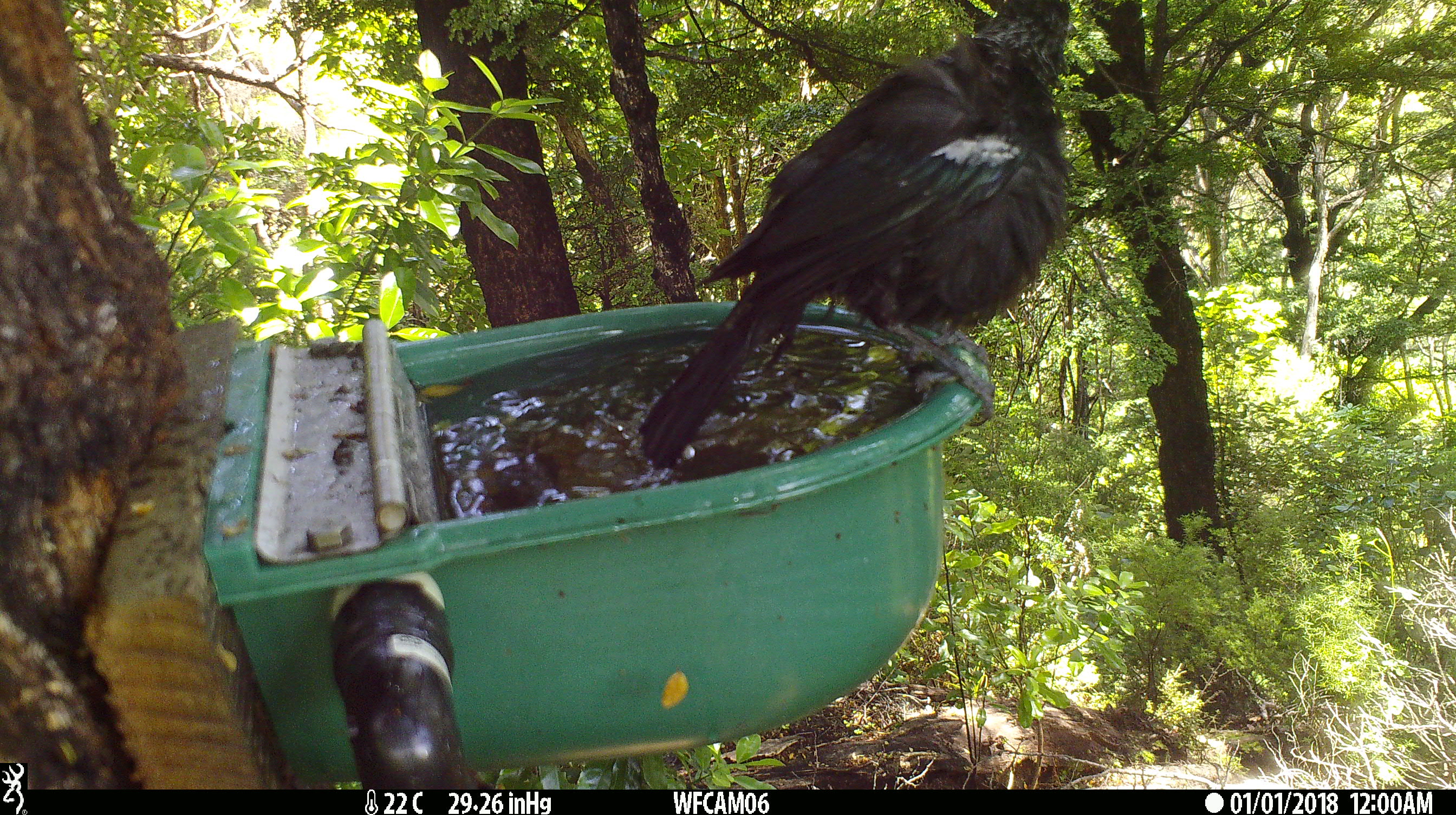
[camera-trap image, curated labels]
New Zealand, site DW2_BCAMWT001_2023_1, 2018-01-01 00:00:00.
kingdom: Animalia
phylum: Chordata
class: Aves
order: Passeriformes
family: Meliphagidae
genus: Prosthemadera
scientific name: Prosthemadera novaeseelandiae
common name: tui